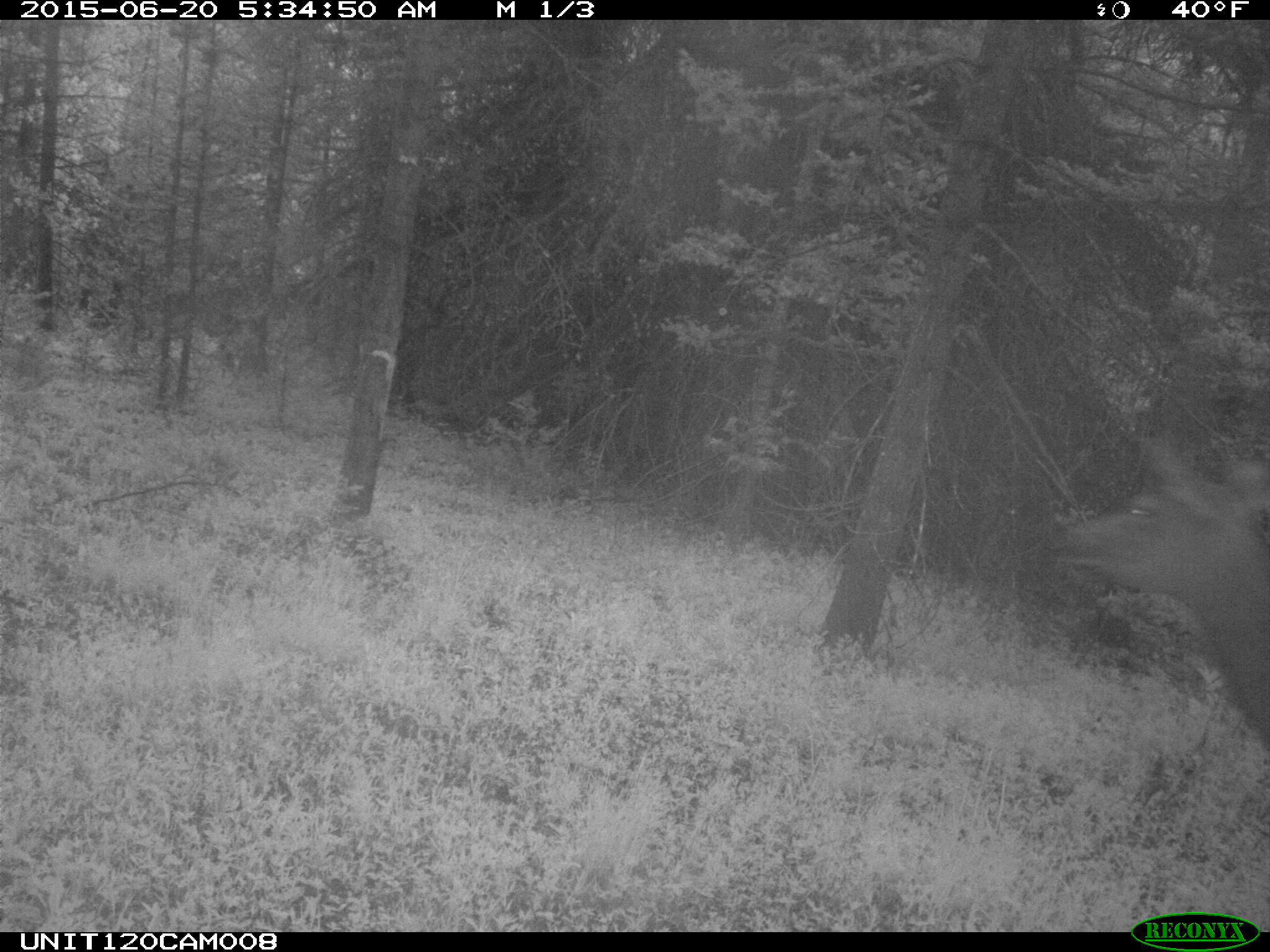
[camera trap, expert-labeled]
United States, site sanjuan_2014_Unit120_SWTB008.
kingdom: Animalia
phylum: Chordata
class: Mammalia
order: Artiodactyla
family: Cervidae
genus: Cervus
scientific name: Cervus elaphus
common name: red deer